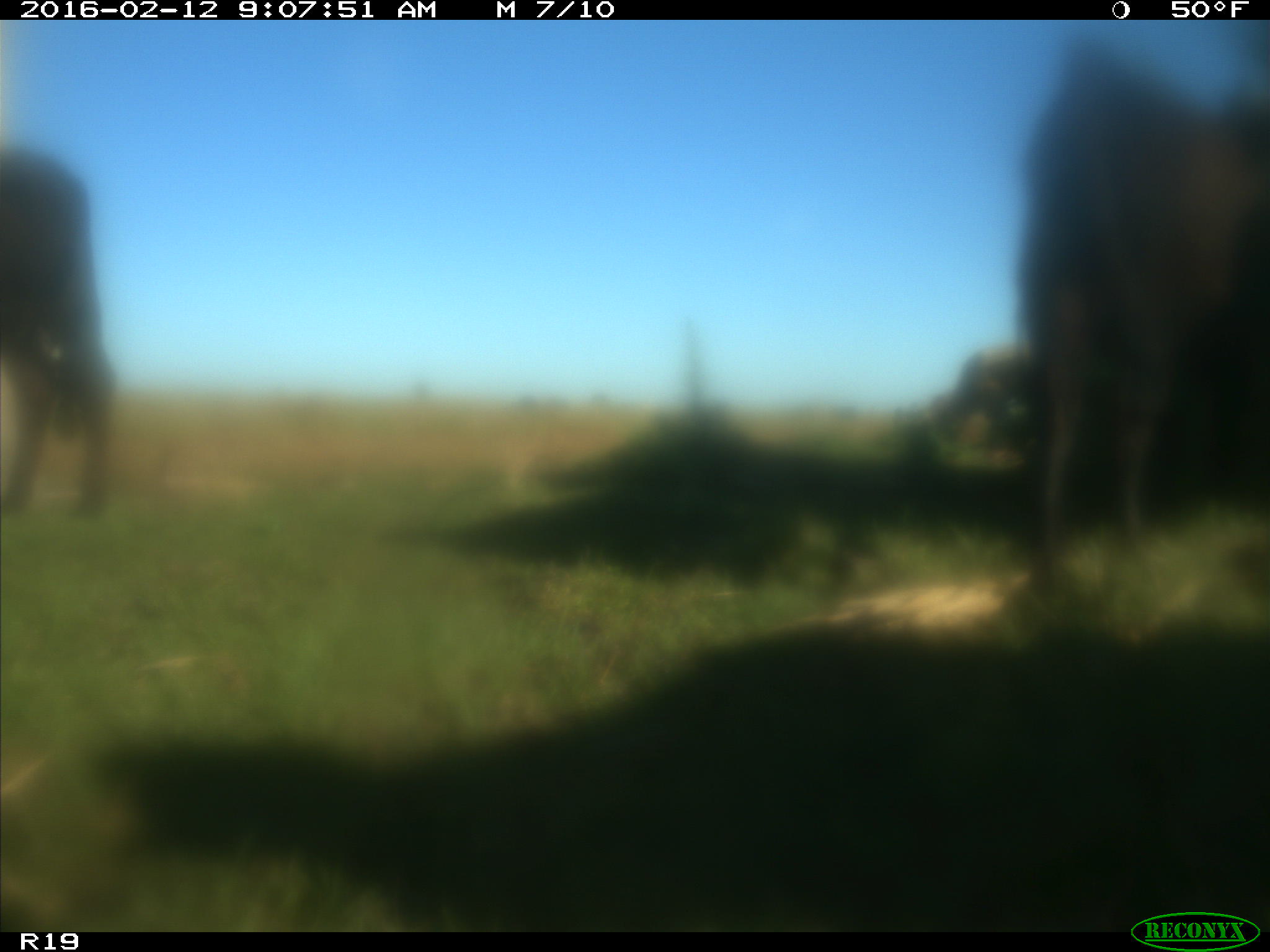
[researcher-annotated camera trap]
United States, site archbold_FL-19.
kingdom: Animalia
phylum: Chordata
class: Mammalia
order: Artiodactyla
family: Bovidae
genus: Bos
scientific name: Bos taurus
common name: domestic cow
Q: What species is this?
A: Bos taurus (domestic cow).